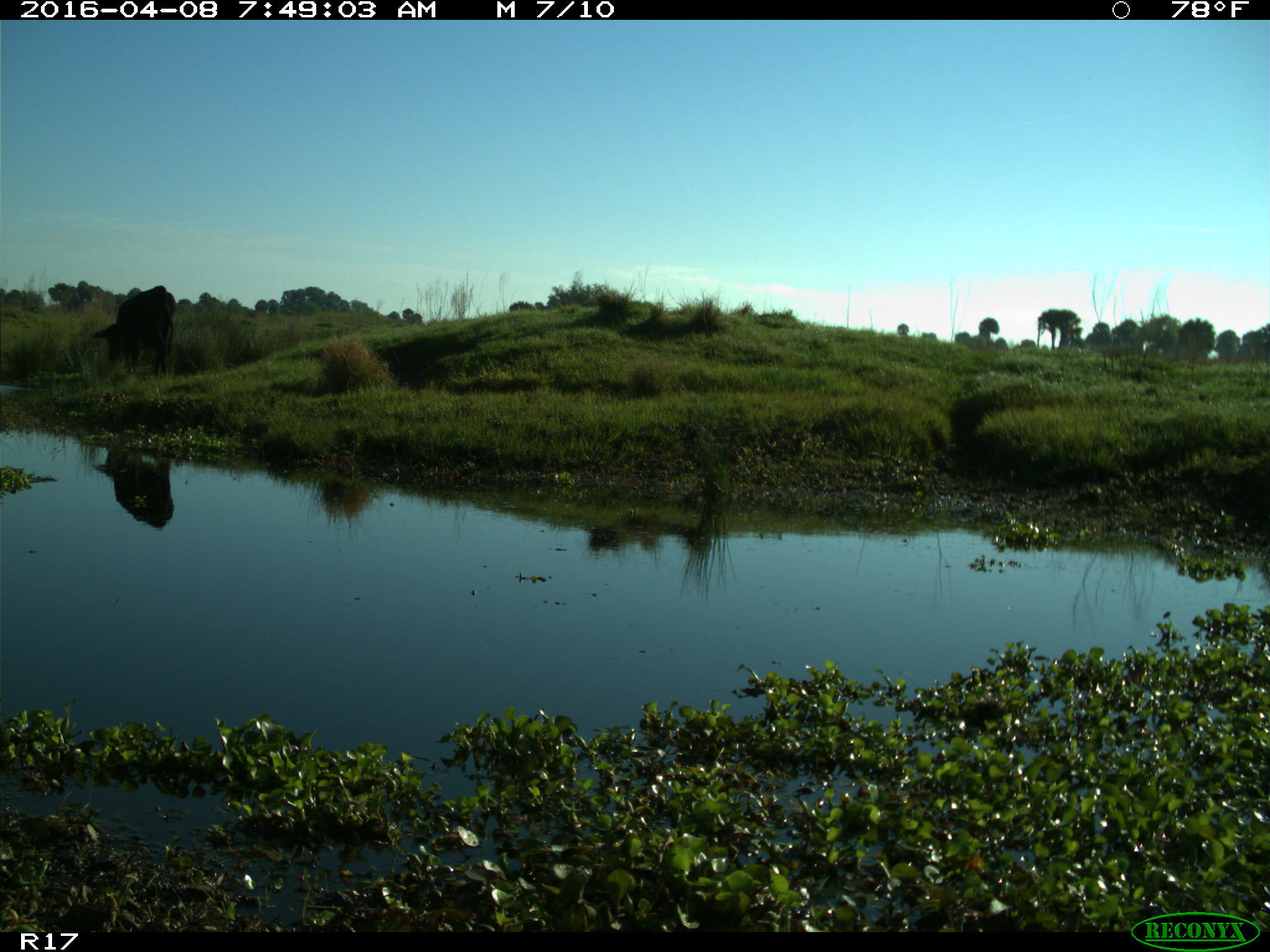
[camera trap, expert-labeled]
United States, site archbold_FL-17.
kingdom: Animalia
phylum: Chordata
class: Mammalia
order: Artiodactyla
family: Bovidae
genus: Bos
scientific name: Bos taurus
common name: domestic cow